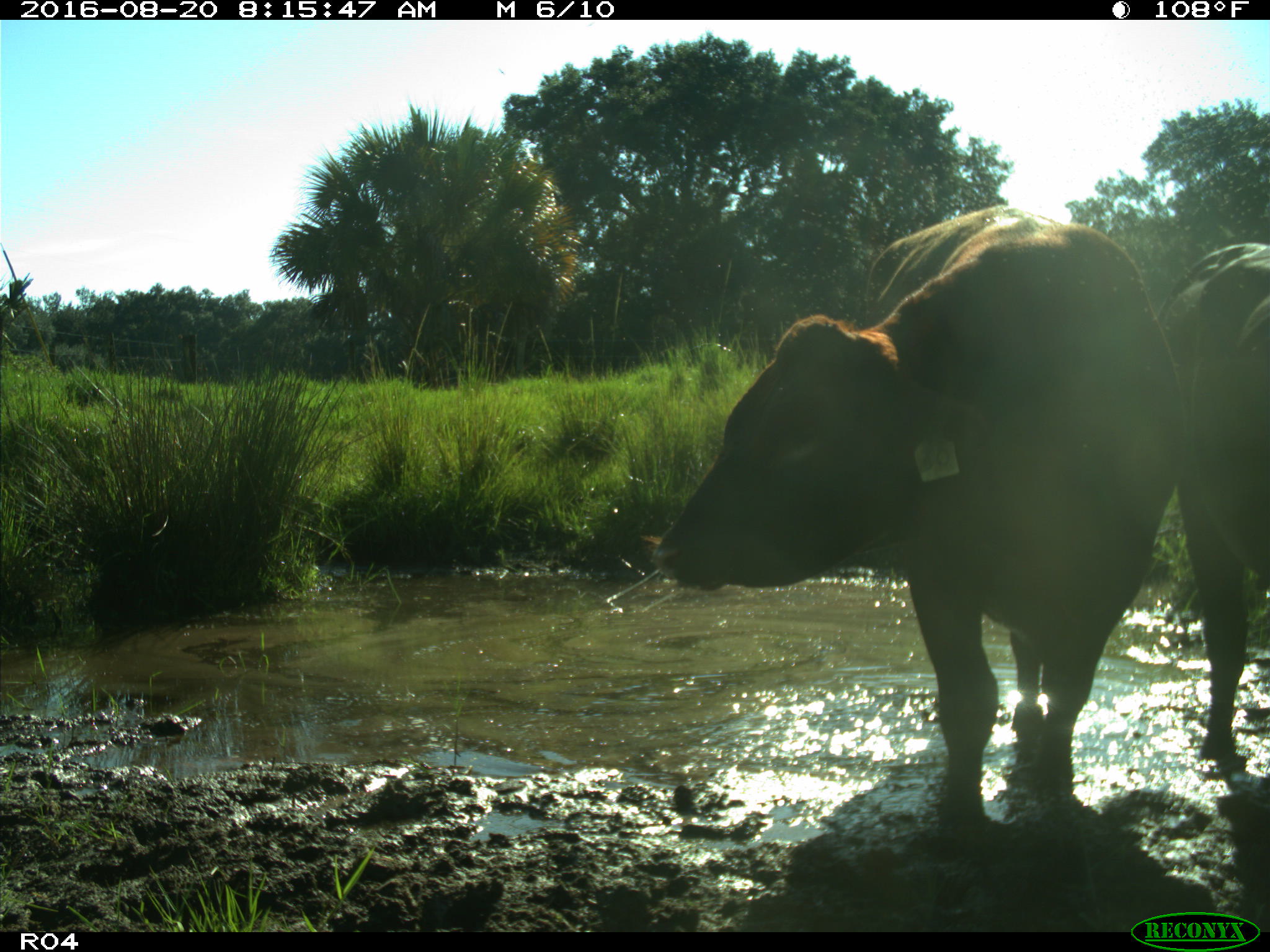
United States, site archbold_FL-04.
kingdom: Animalia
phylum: Chordata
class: Mammalia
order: Artiodactyla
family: Bovidae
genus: Bos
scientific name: Bos taurus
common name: domestic cow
Bos taurus (domestic cow).